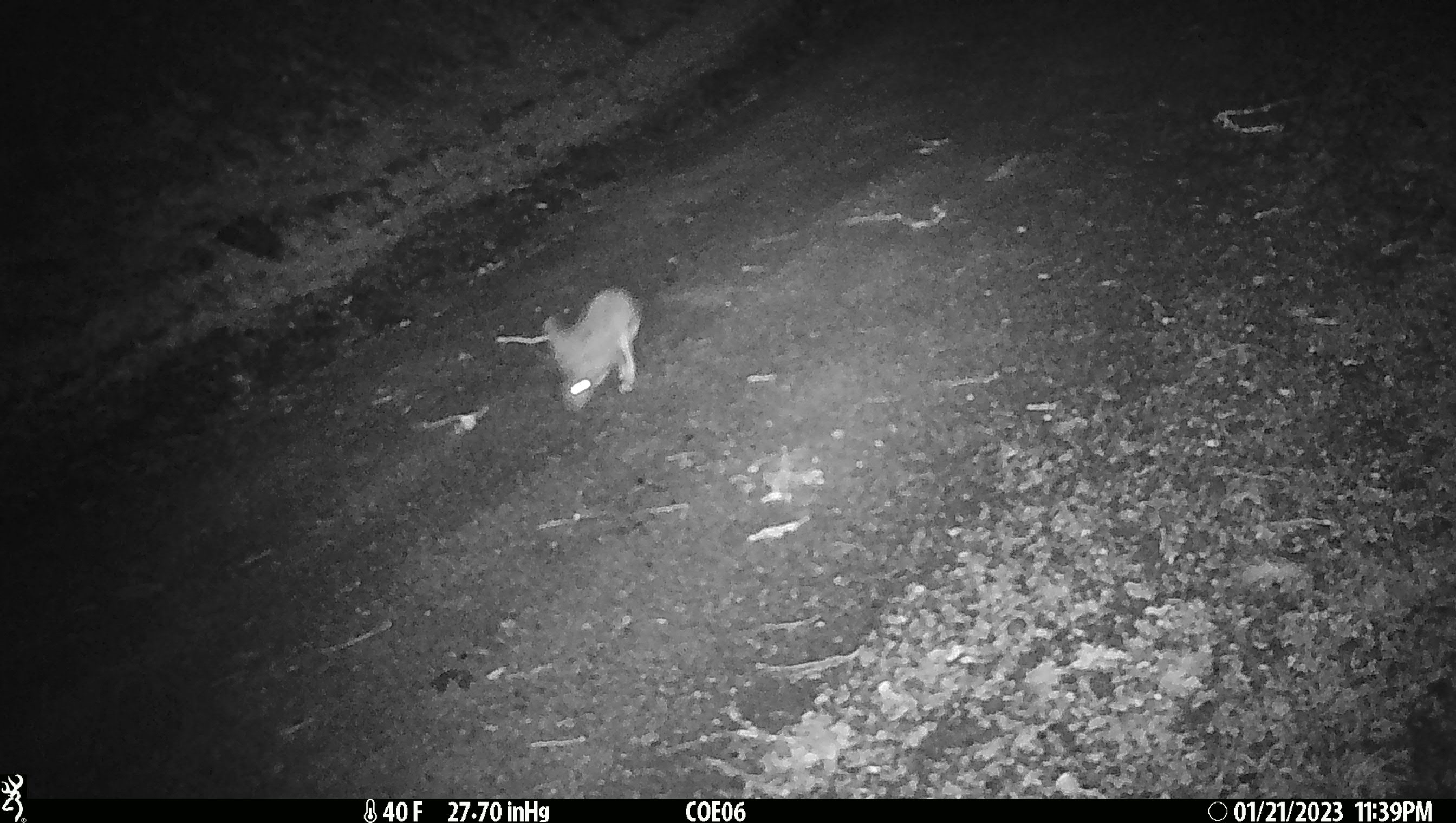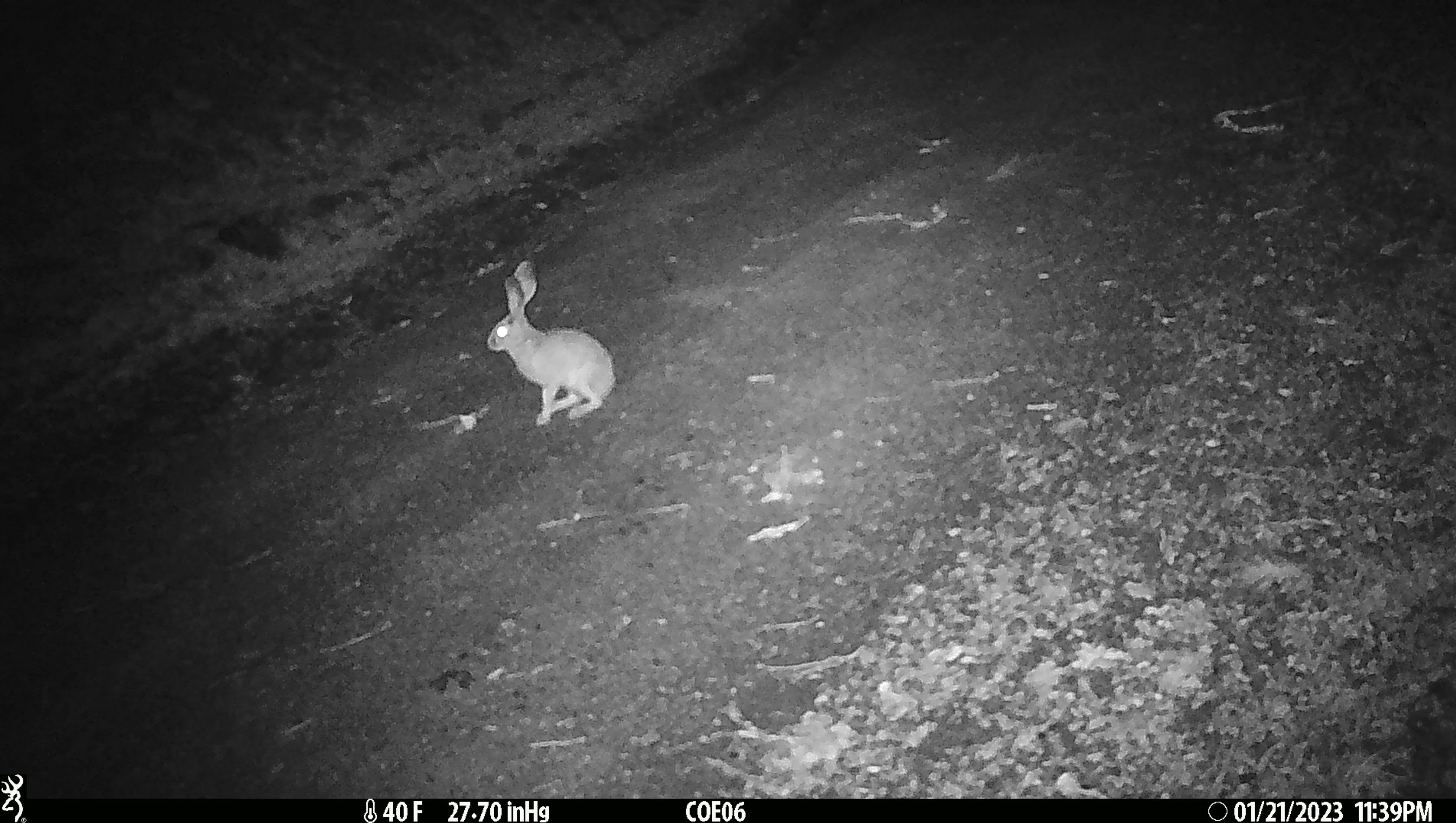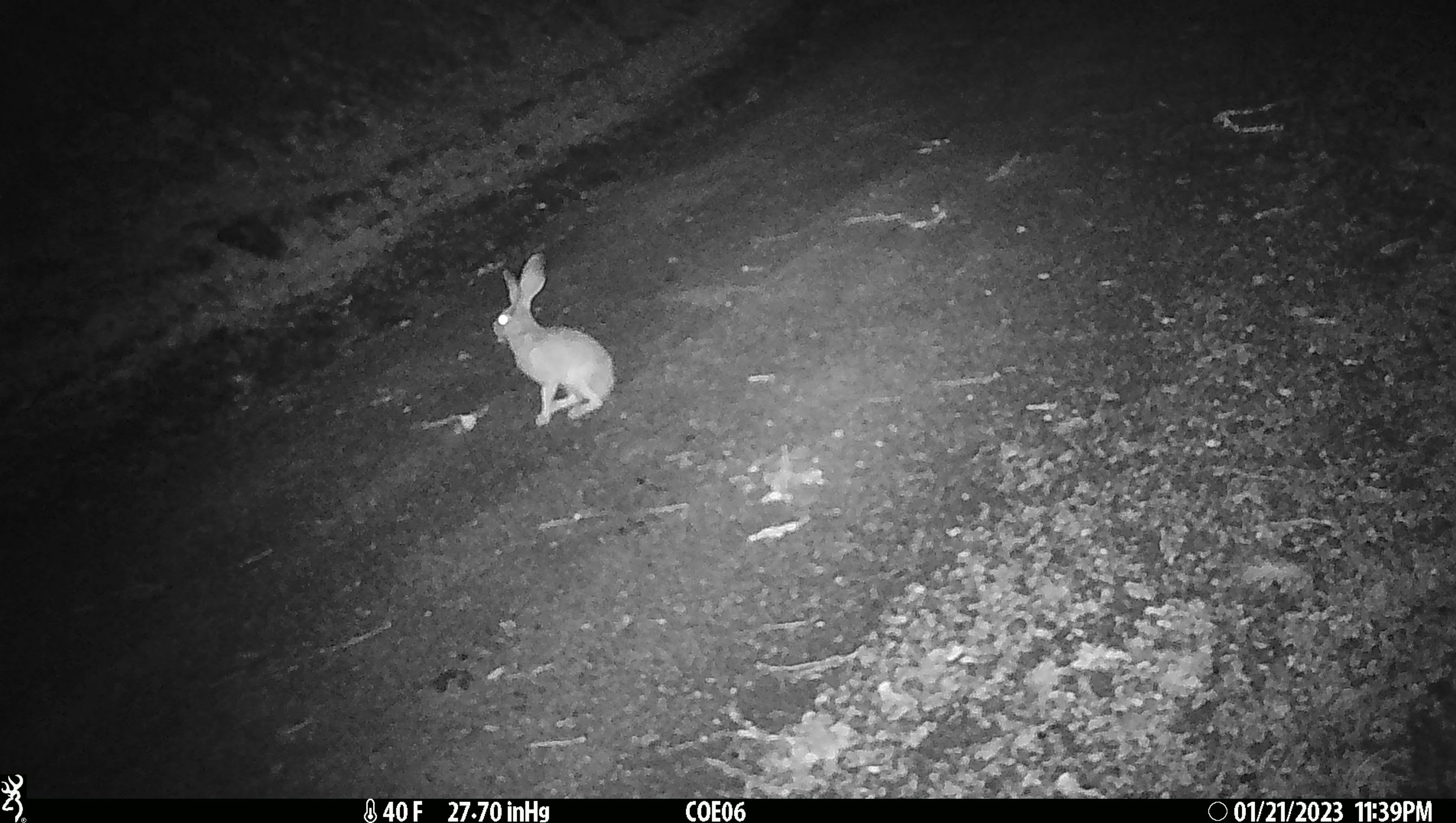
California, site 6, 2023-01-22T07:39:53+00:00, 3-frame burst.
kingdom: Animalia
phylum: Chordata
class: Mammalia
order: Lagomorpha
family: Leporidae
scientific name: Leporidae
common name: rabbit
Rabbit (Leporidae).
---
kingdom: Animalia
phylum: Chordata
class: Mammalia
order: Lagomorpha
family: Leporidae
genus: Lepus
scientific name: Lepus californicus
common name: black-tailed jackrabbit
Black-tailed jackrabbit (Lepus californicus).